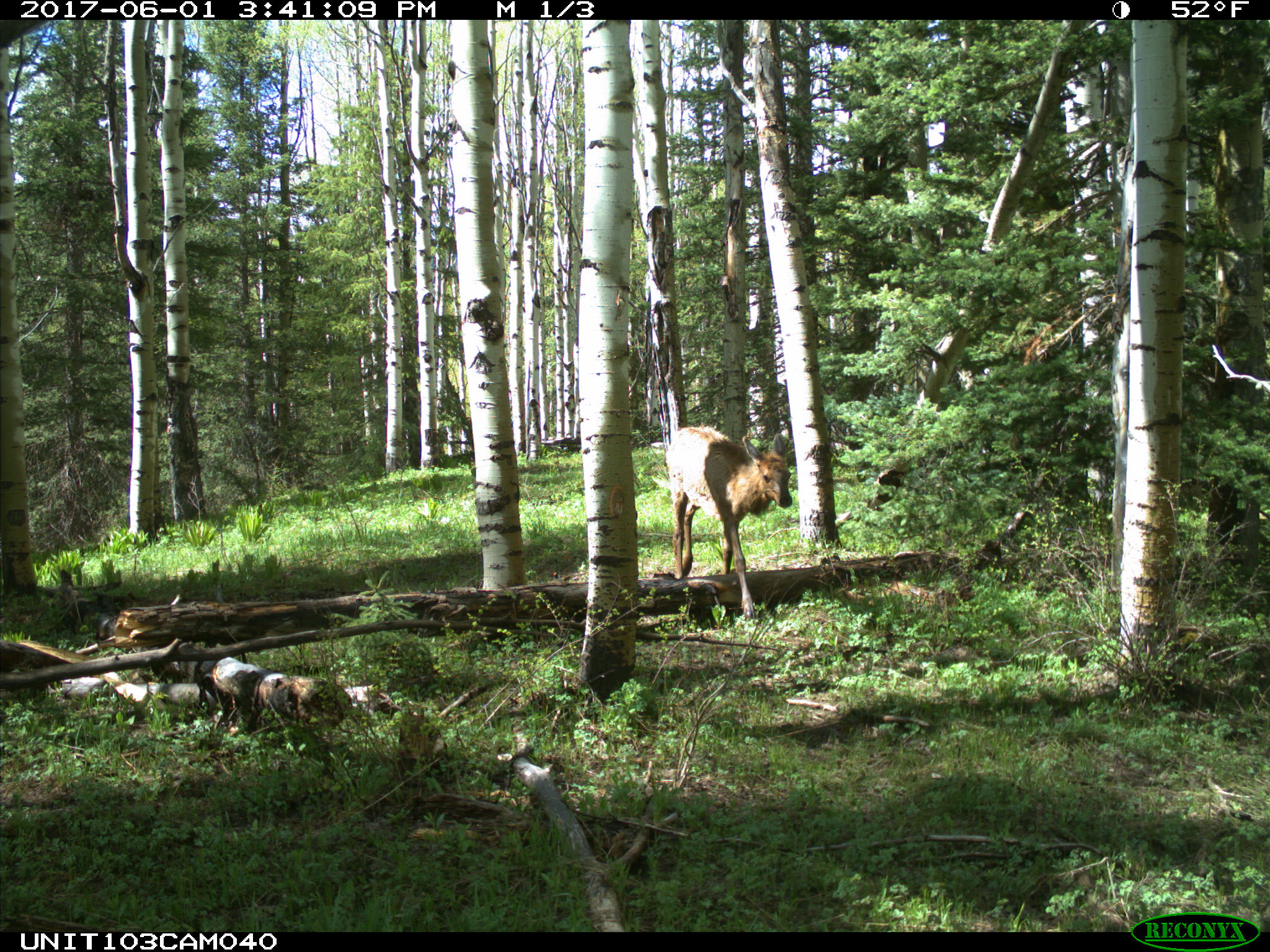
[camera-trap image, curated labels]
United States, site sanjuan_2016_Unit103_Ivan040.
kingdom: Animalia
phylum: Chordata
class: Mammalia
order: Artiodactyla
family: Cervidae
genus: Cervus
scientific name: Cervus elaphus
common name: red deer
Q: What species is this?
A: Cervus elaphus (red deer).